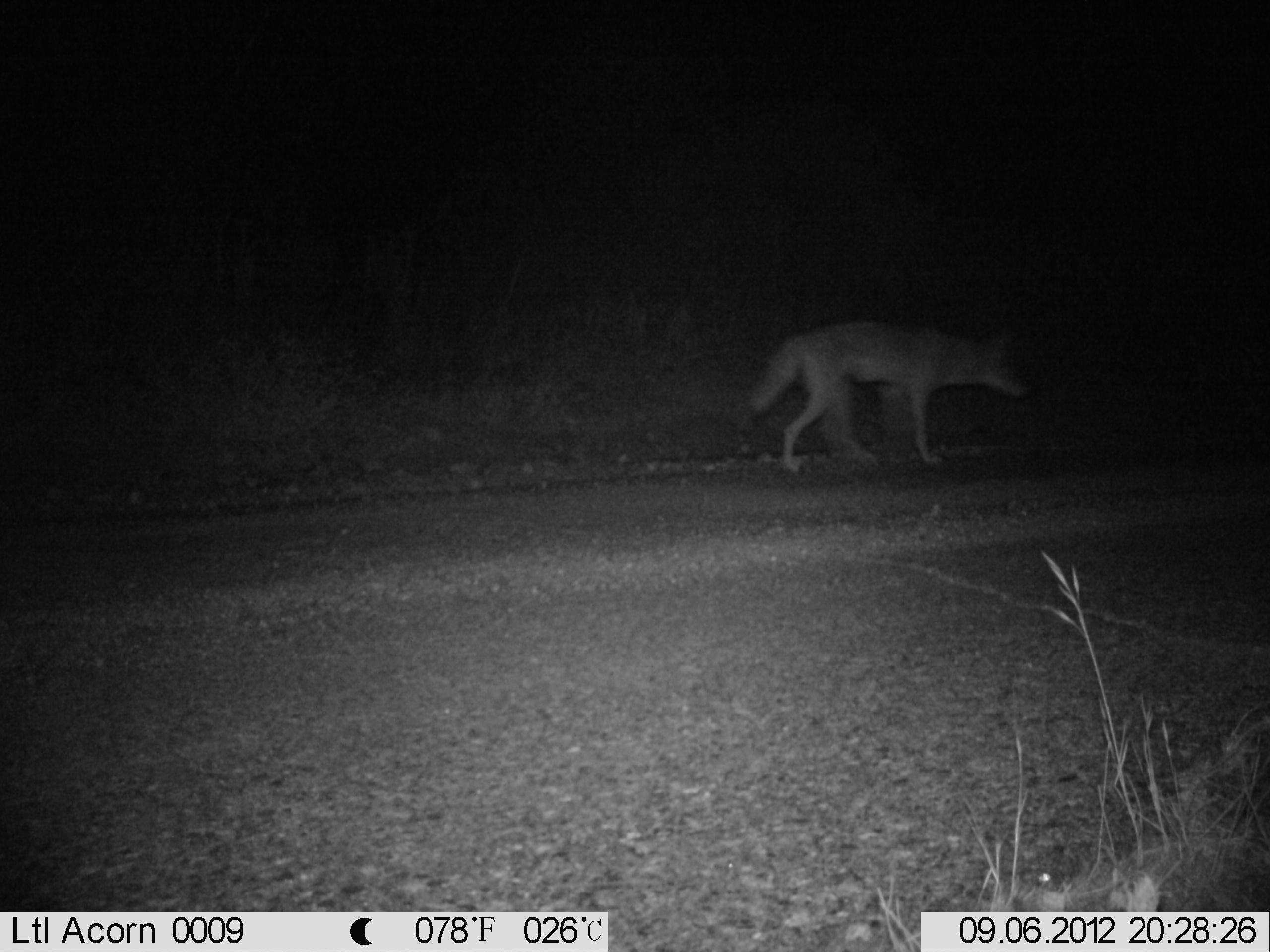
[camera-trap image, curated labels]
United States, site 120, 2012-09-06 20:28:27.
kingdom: Animalia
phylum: Chordata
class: Mammalia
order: Carnivora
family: Canidae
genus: Canis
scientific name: Canis latrans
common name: coyote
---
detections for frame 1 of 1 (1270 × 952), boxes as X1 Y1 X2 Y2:
coyote: 748 294 1046 479